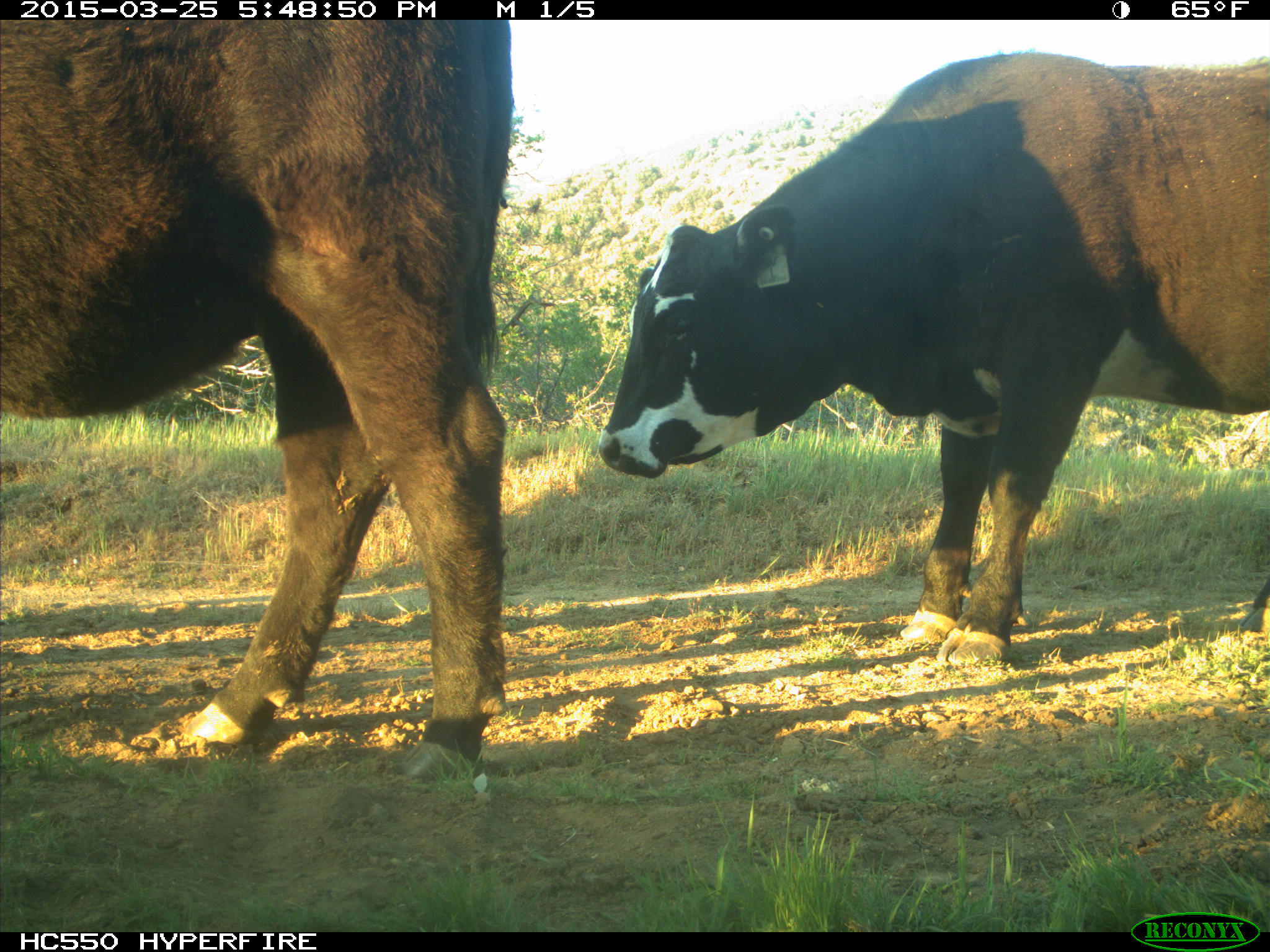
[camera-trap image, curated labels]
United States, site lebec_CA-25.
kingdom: Animalia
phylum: Chordata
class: Mammalia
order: Artiodactyla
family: Bovidae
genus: Bos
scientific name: Bos taurus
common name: domestic cow